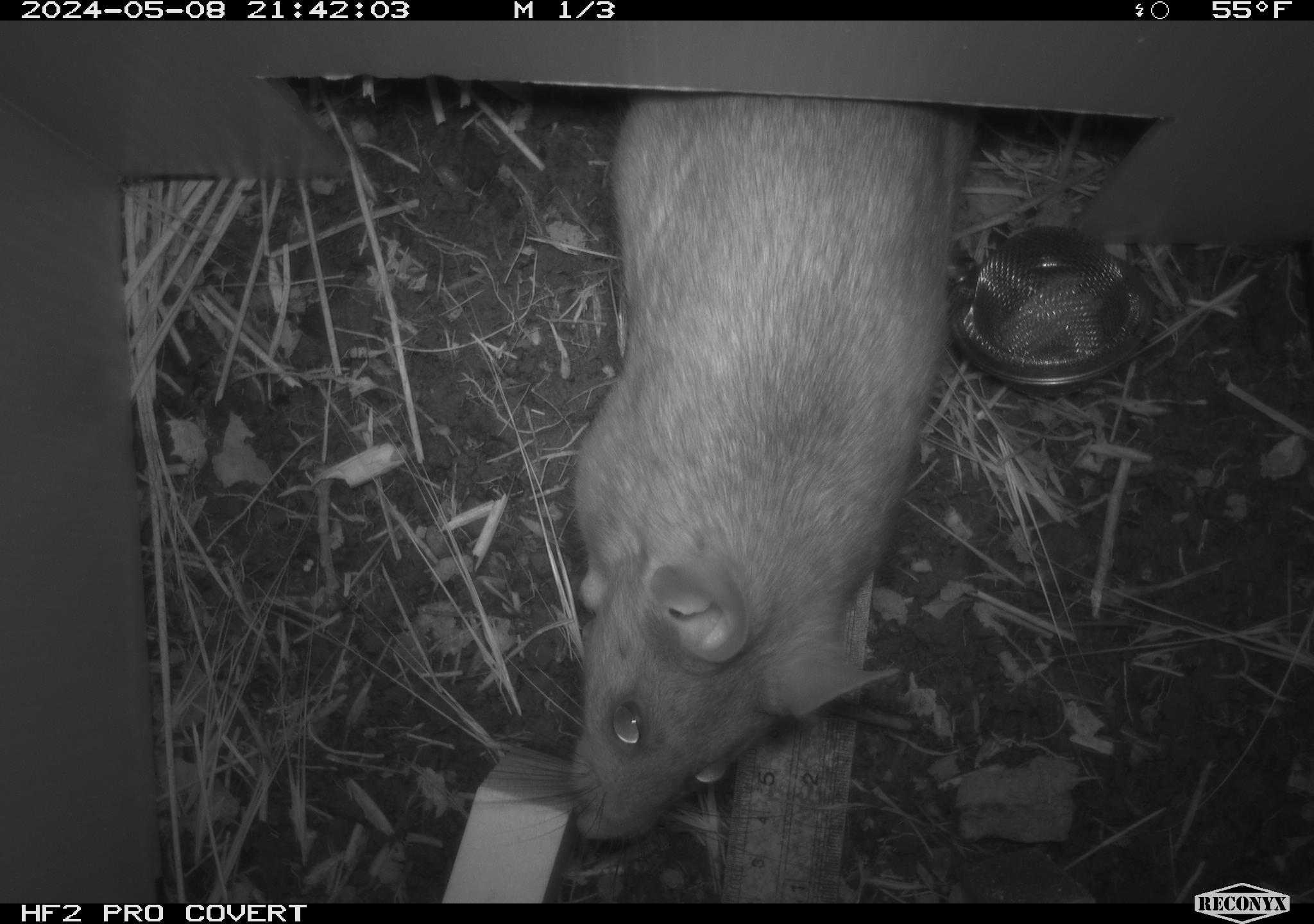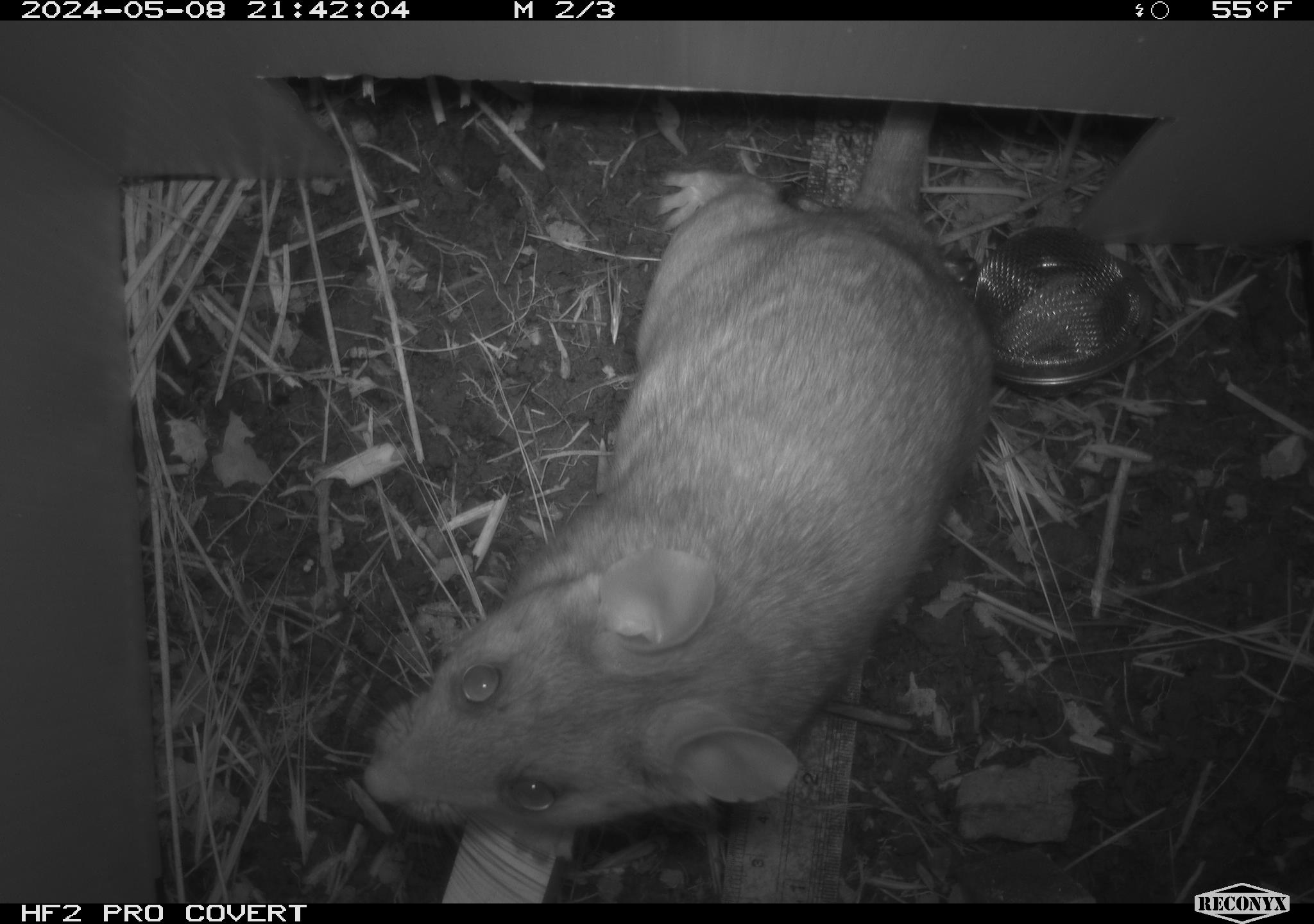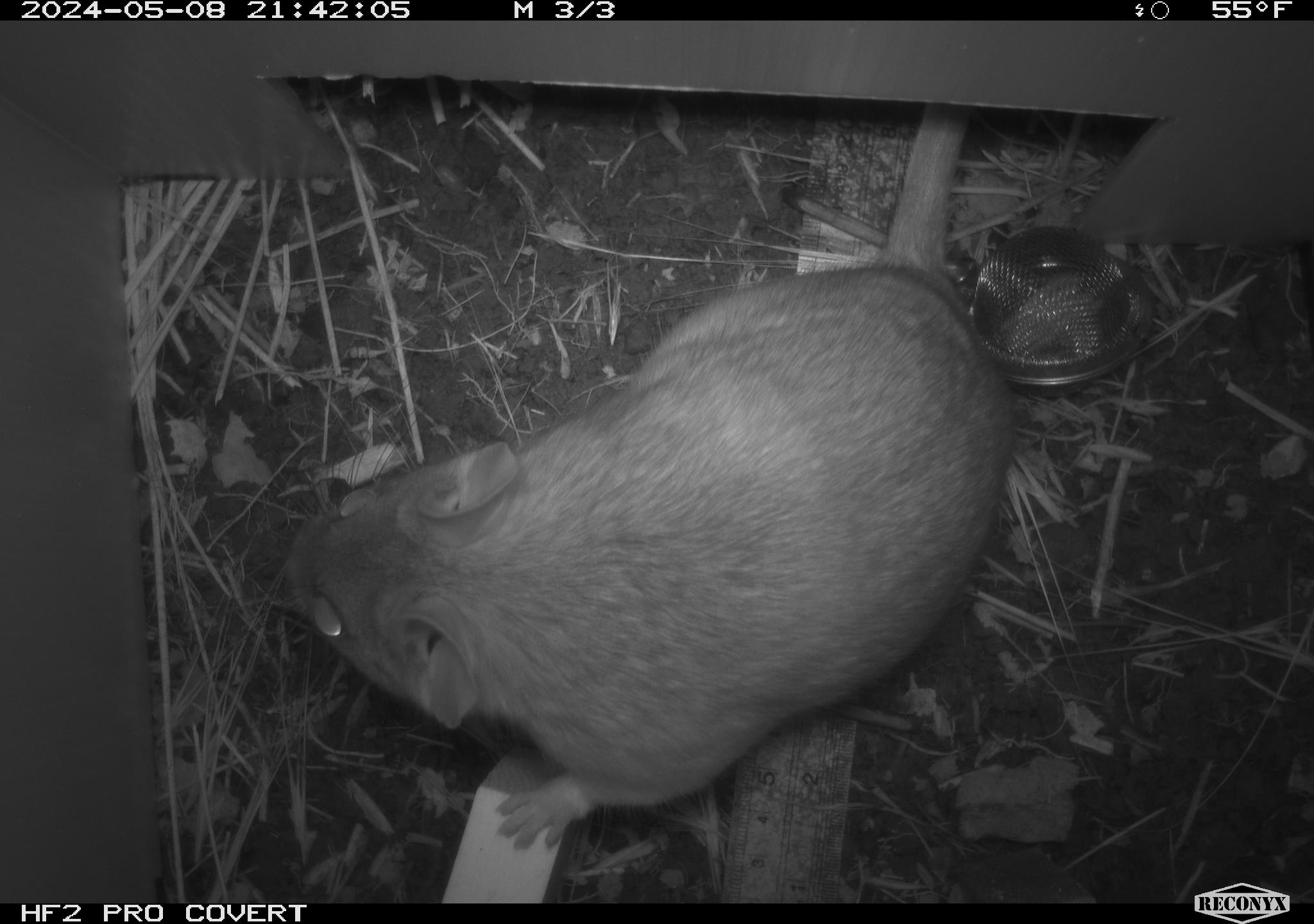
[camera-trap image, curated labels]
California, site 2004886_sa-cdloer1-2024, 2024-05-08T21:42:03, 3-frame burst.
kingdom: Animalia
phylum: Chordata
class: Mammalia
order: Rodentia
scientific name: Rodentia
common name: woodrat or rat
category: woodrat or rat species